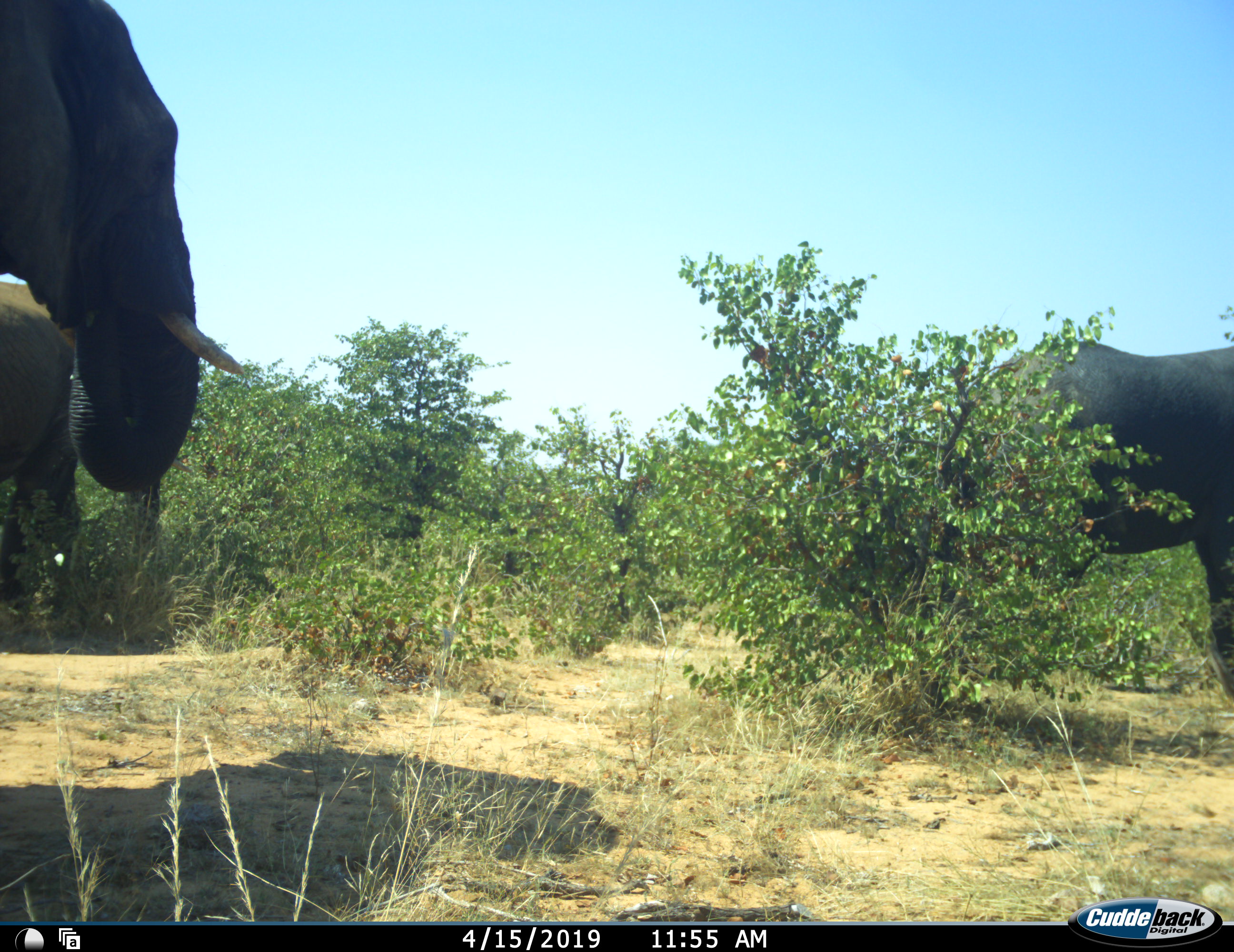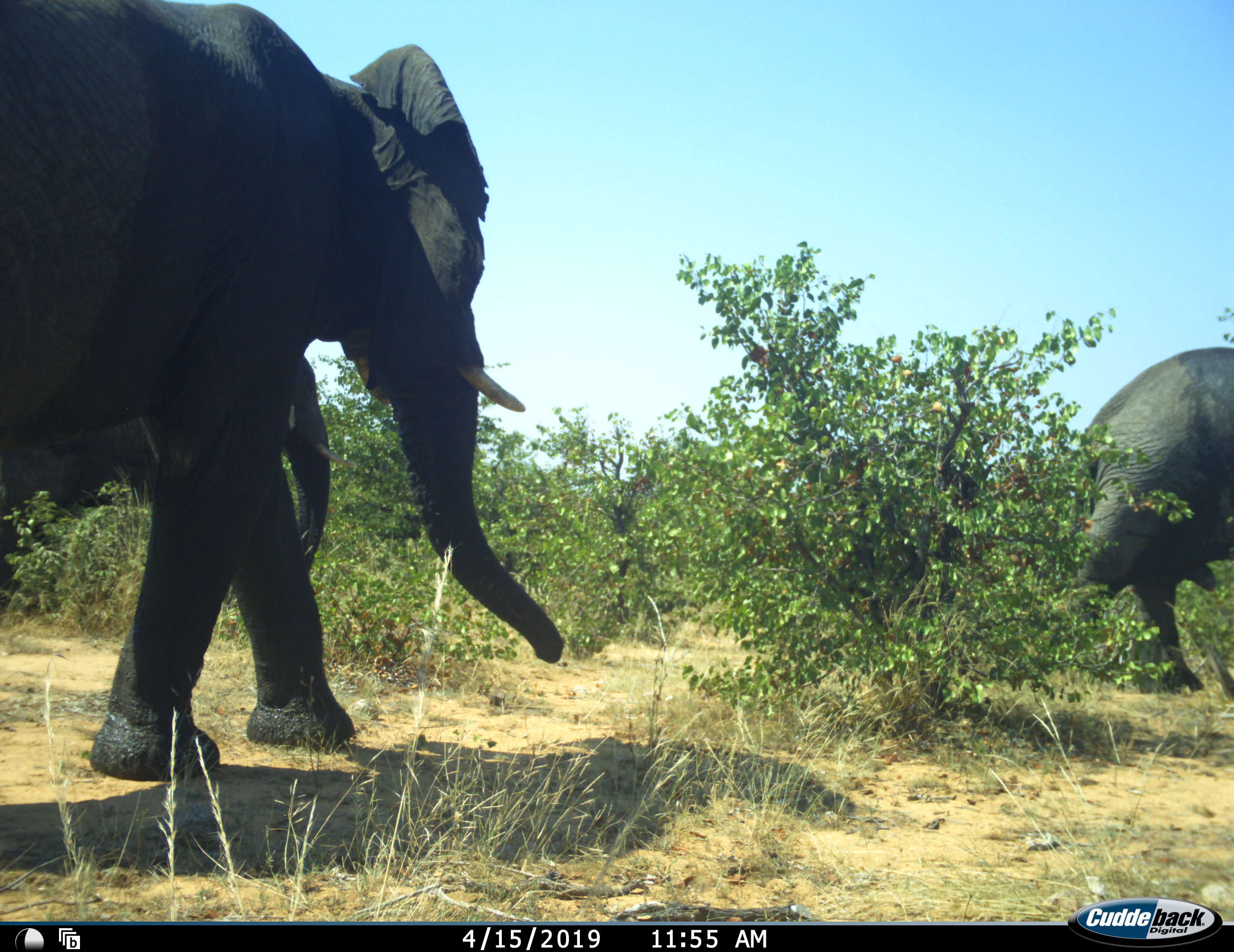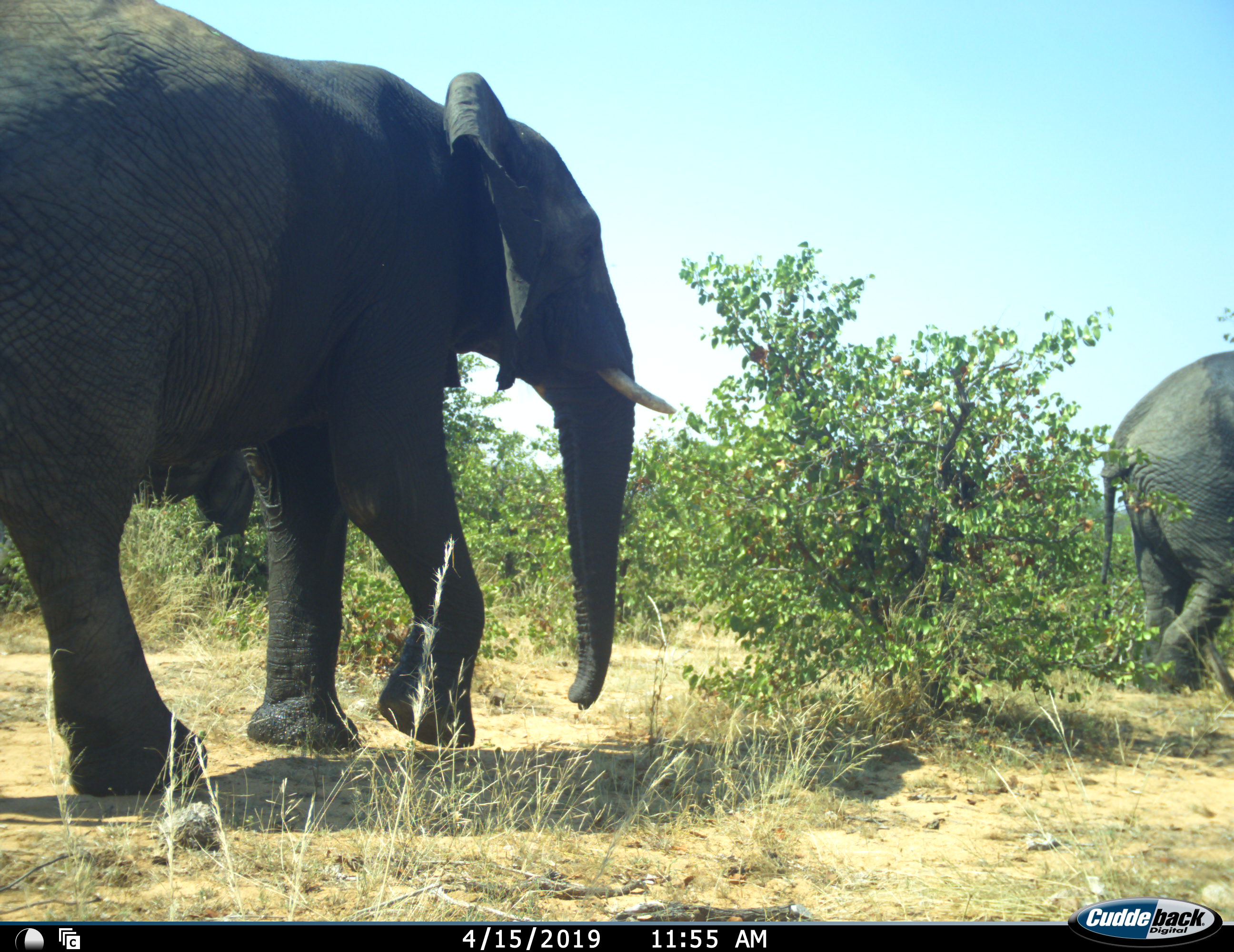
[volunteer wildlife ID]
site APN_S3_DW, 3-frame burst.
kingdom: Animalia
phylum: Chordata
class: Mammalia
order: Proboscidea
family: Elephantidae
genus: Loxodonta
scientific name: Loxodonta africana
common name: african bush elephant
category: elephant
Elephant (african bush elephant) (Loxodonta africana), count 3. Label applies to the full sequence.